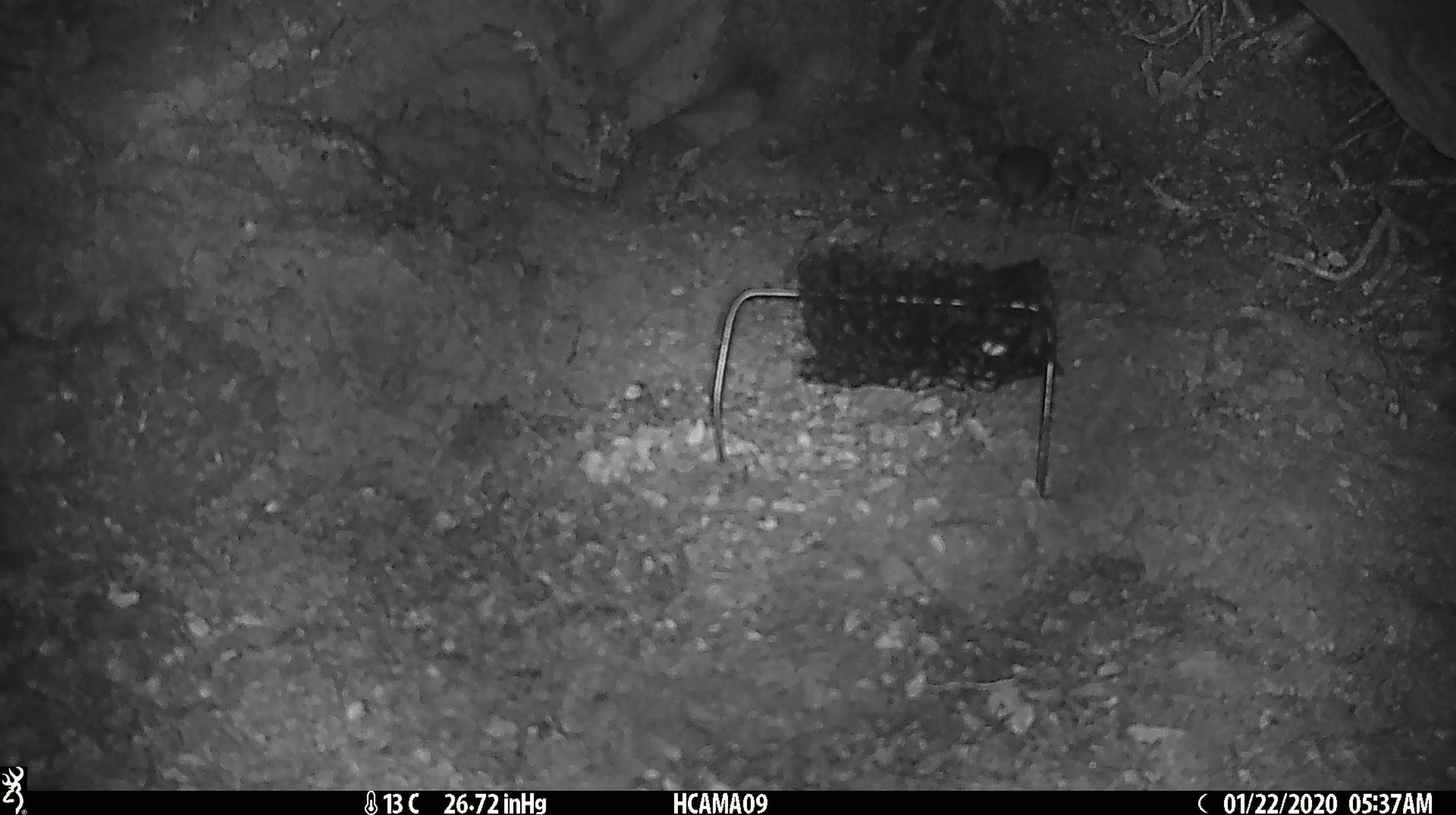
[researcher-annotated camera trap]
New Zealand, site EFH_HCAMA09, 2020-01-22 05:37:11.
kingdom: Animalia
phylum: Chordata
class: Mammalia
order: Rodentia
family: Muridae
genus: Mus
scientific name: Mus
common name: mouse